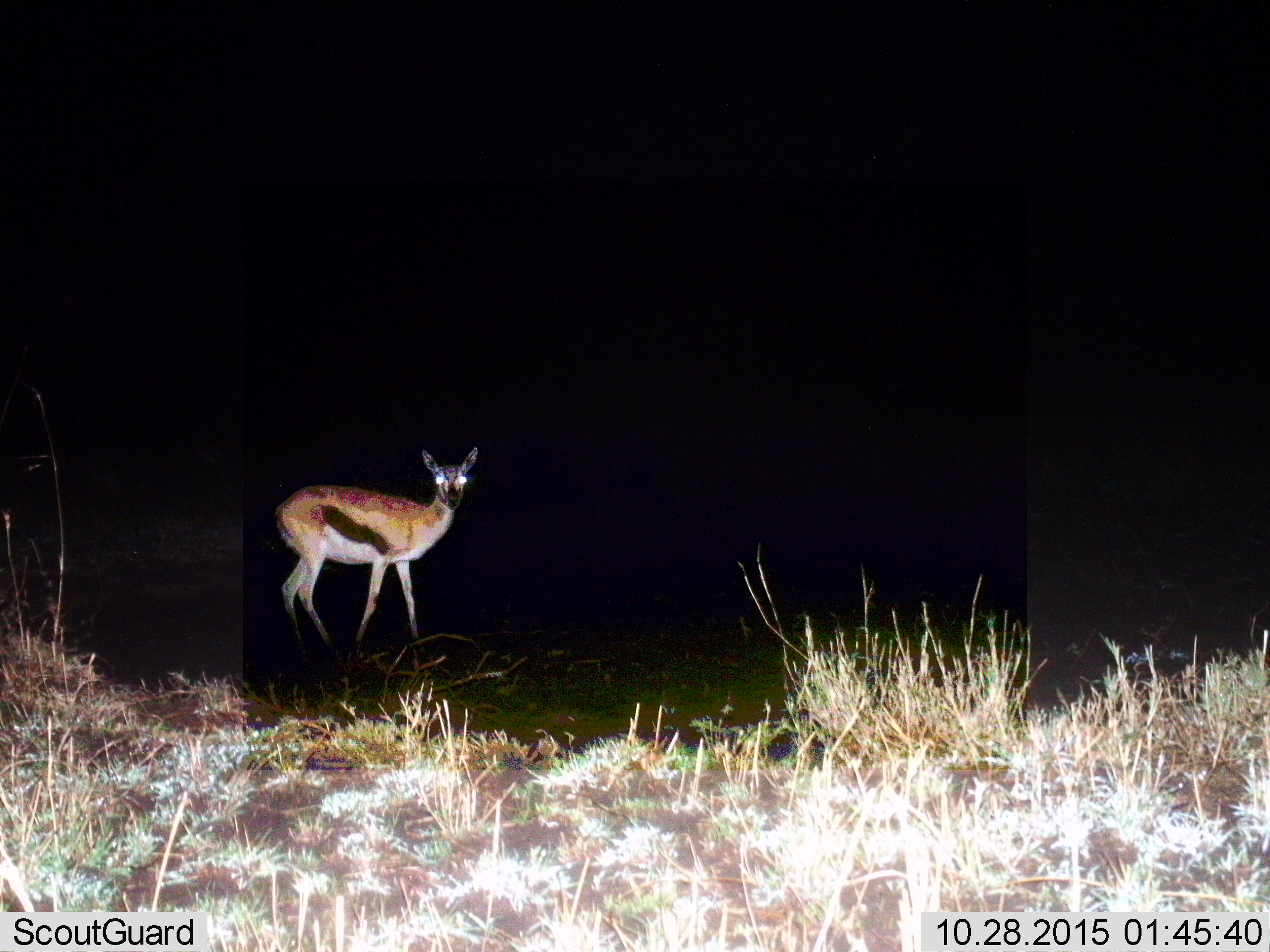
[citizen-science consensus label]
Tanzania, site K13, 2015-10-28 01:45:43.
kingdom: Animalia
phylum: Chordata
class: Mammalia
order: Artiodactyla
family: Bovidae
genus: Eudorcas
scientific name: Eudorcas thomsonii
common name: thomson's gazelle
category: gazellethomsons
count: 1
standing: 90%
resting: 0%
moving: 0%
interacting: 10%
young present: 0%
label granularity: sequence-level